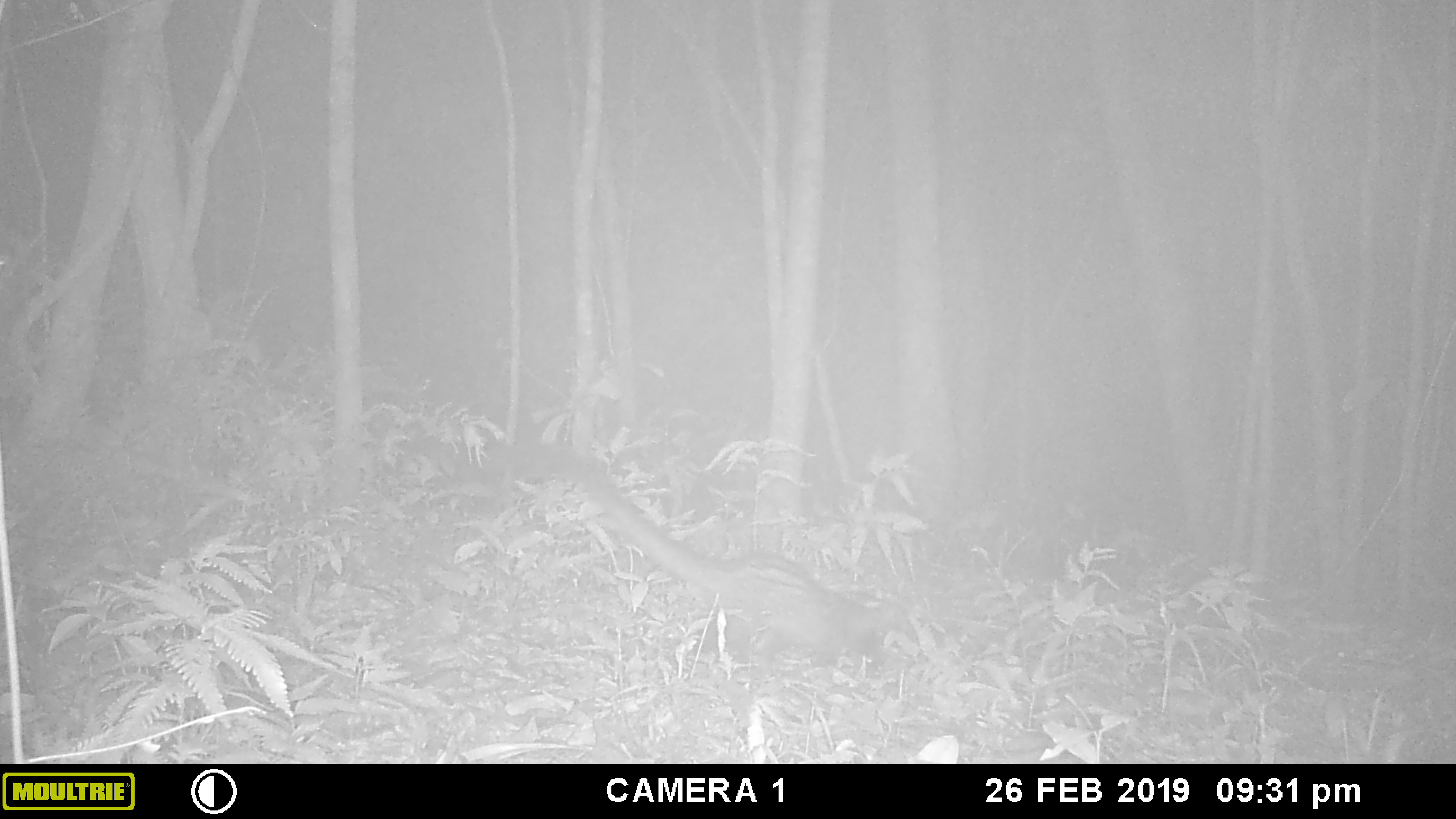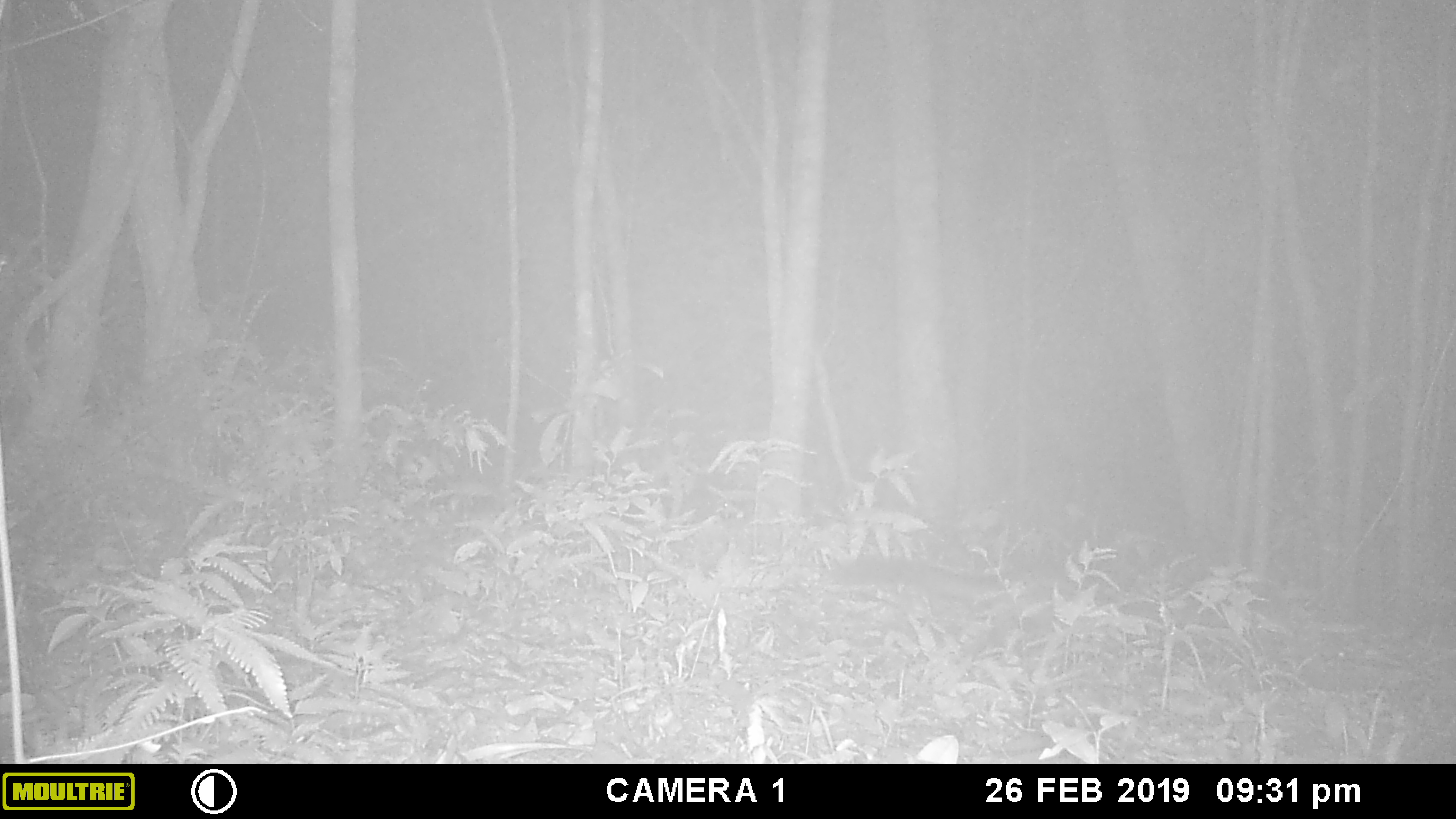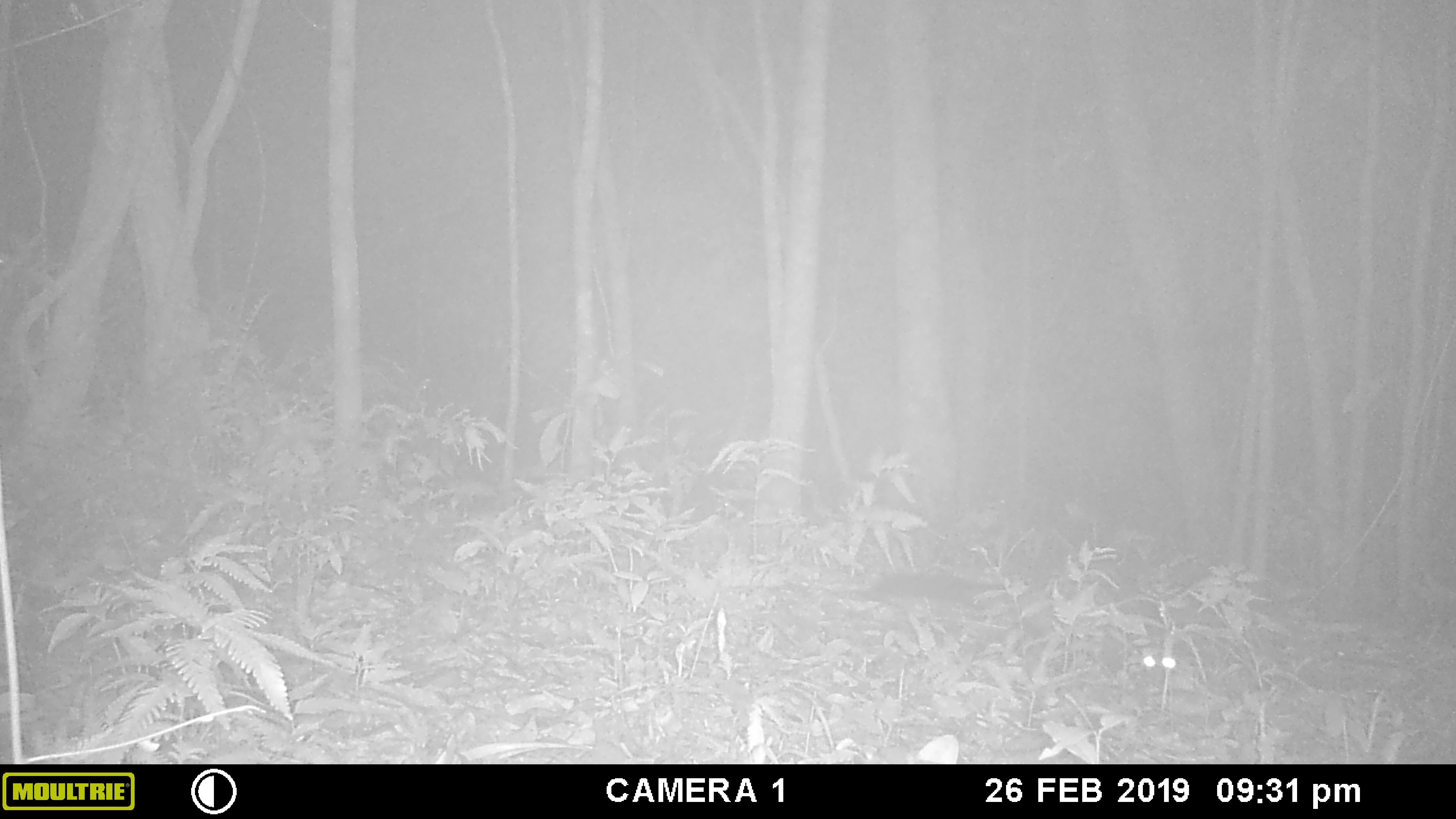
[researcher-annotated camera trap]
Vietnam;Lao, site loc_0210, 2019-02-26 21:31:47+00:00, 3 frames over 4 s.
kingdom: Animalia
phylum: Chordata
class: Mammalia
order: Carnivora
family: Viverridae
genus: Paradoxurus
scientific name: Paradoxurus hermaphroditus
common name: common palm civet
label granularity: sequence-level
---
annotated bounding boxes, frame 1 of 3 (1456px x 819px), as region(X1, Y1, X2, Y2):
common palm civet: region(510, 445, 905, 668)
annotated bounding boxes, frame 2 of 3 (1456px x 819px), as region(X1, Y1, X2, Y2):
common palm civet: region(822, 554, 1073, 619)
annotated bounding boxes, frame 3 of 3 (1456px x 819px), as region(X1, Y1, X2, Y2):
common palm civet: region(866, 570, 1180, 687)